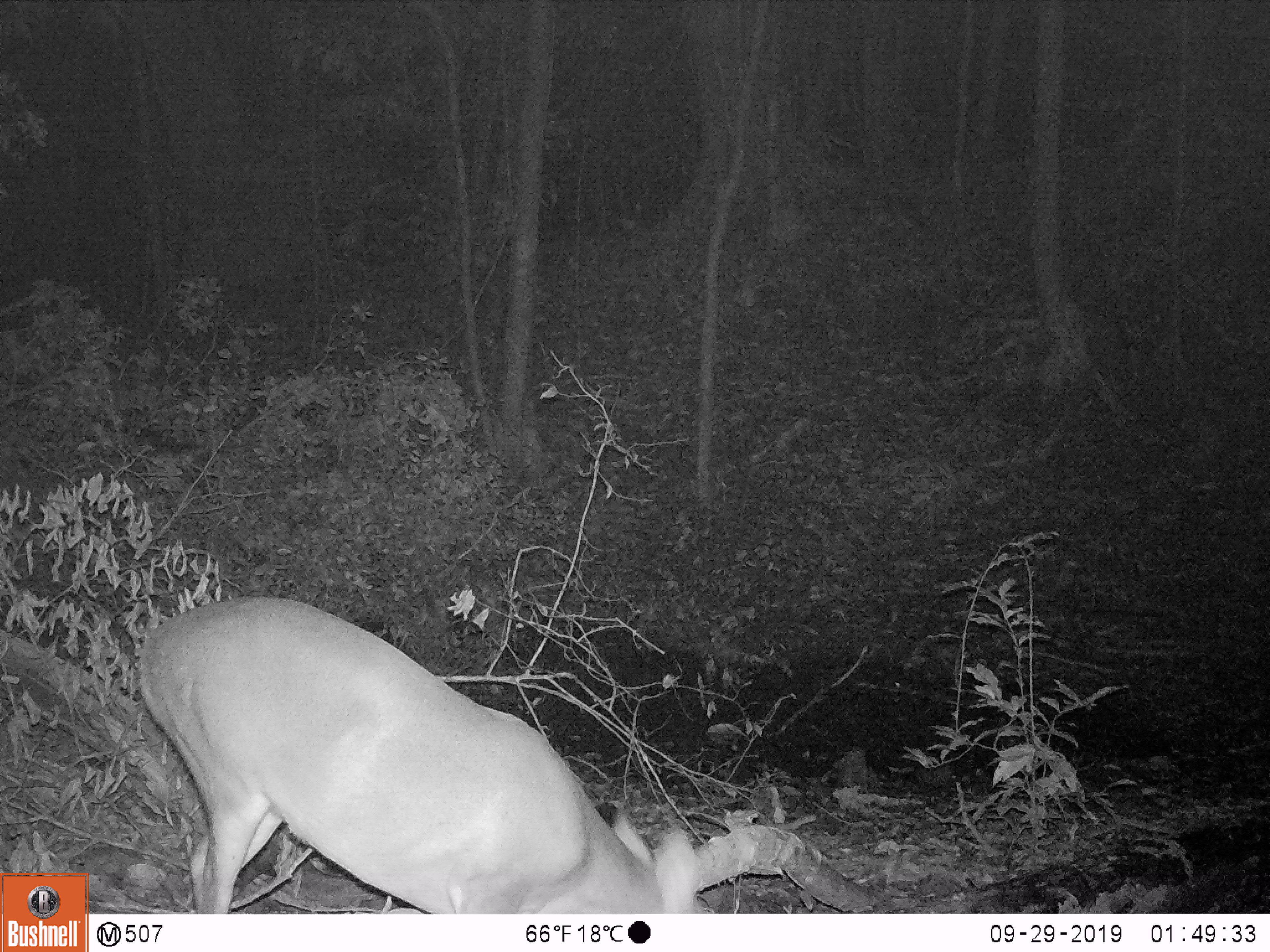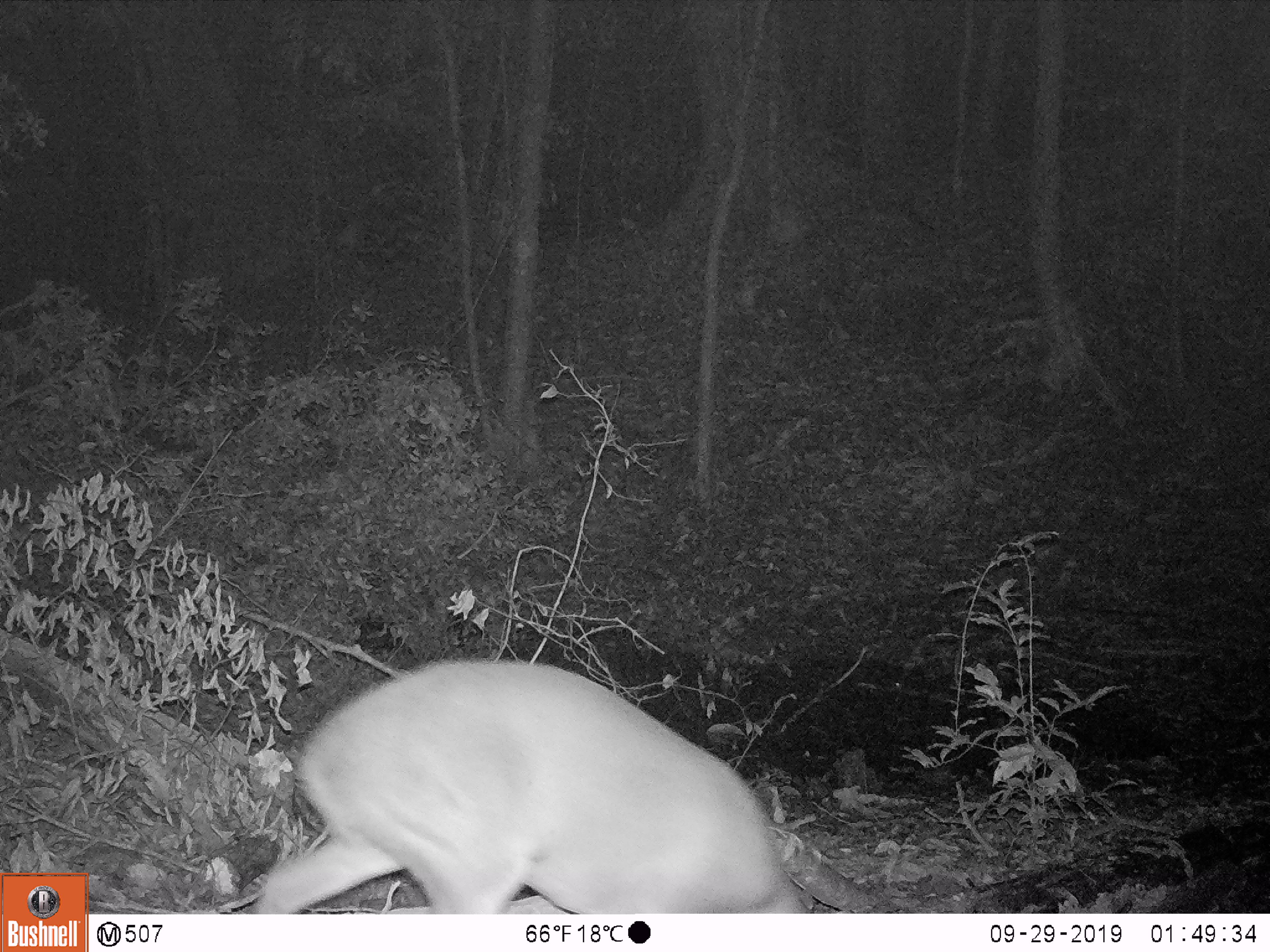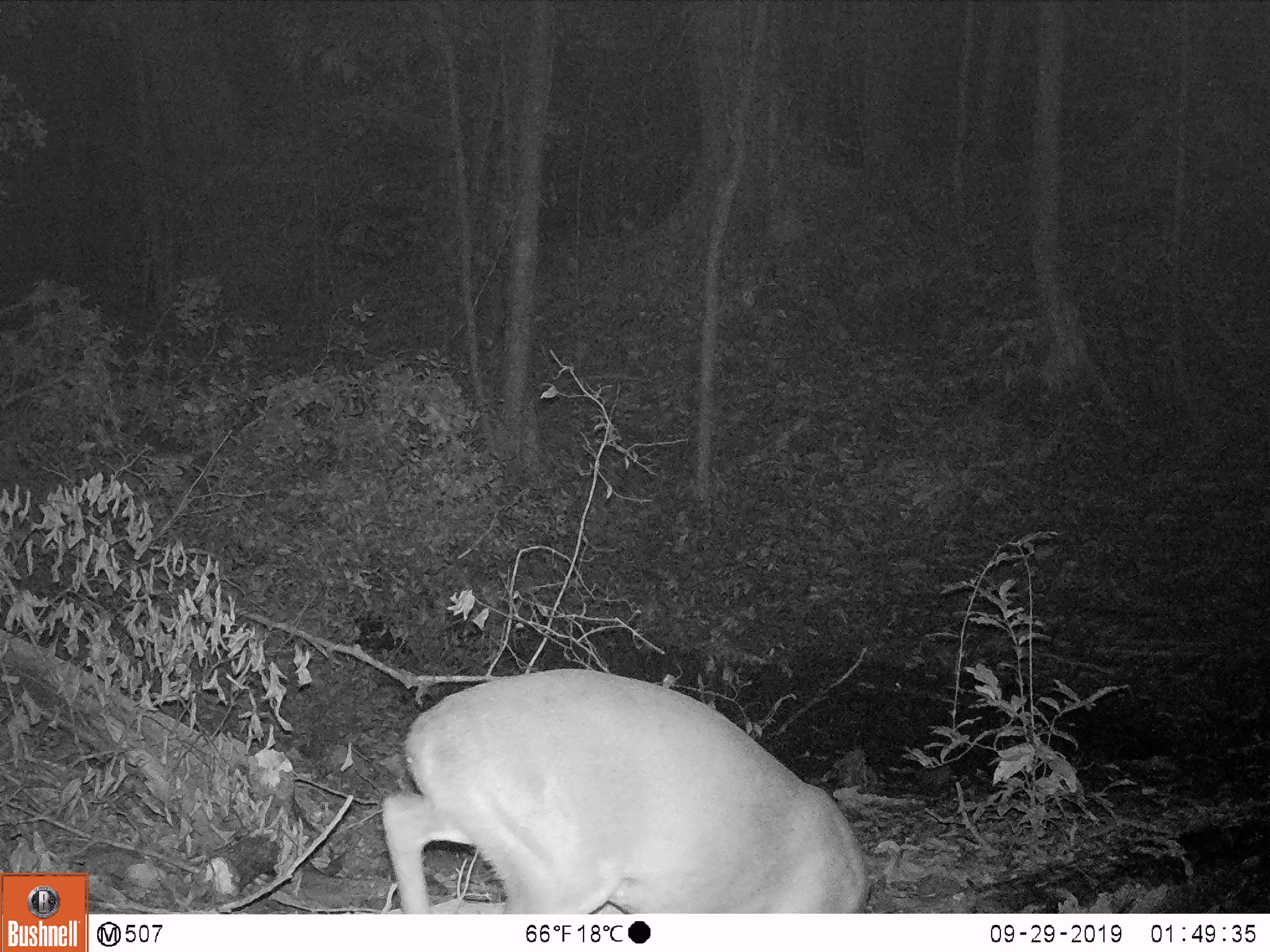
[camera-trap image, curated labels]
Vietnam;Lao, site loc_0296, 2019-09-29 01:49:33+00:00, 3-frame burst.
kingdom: Animalia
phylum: Chordata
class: Mammalia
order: Artiodactyla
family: Cervidae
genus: Muntiacus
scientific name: Muntiacus vuquangensis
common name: large-antlered muntjac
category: large antlered muntjac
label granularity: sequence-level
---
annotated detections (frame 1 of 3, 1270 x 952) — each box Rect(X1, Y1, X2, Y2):
large antlered muntjac: Rect(137, 594, 703, 914)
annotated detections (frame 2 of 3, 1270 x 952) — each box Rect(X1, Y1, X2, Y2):
large antlered muntjac: Rect(256, 658, 812, 914)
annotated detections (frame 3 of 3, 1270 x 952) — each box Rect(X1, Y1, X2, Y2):
large antlered muntjac: Rect(381, 668, 868, 914)